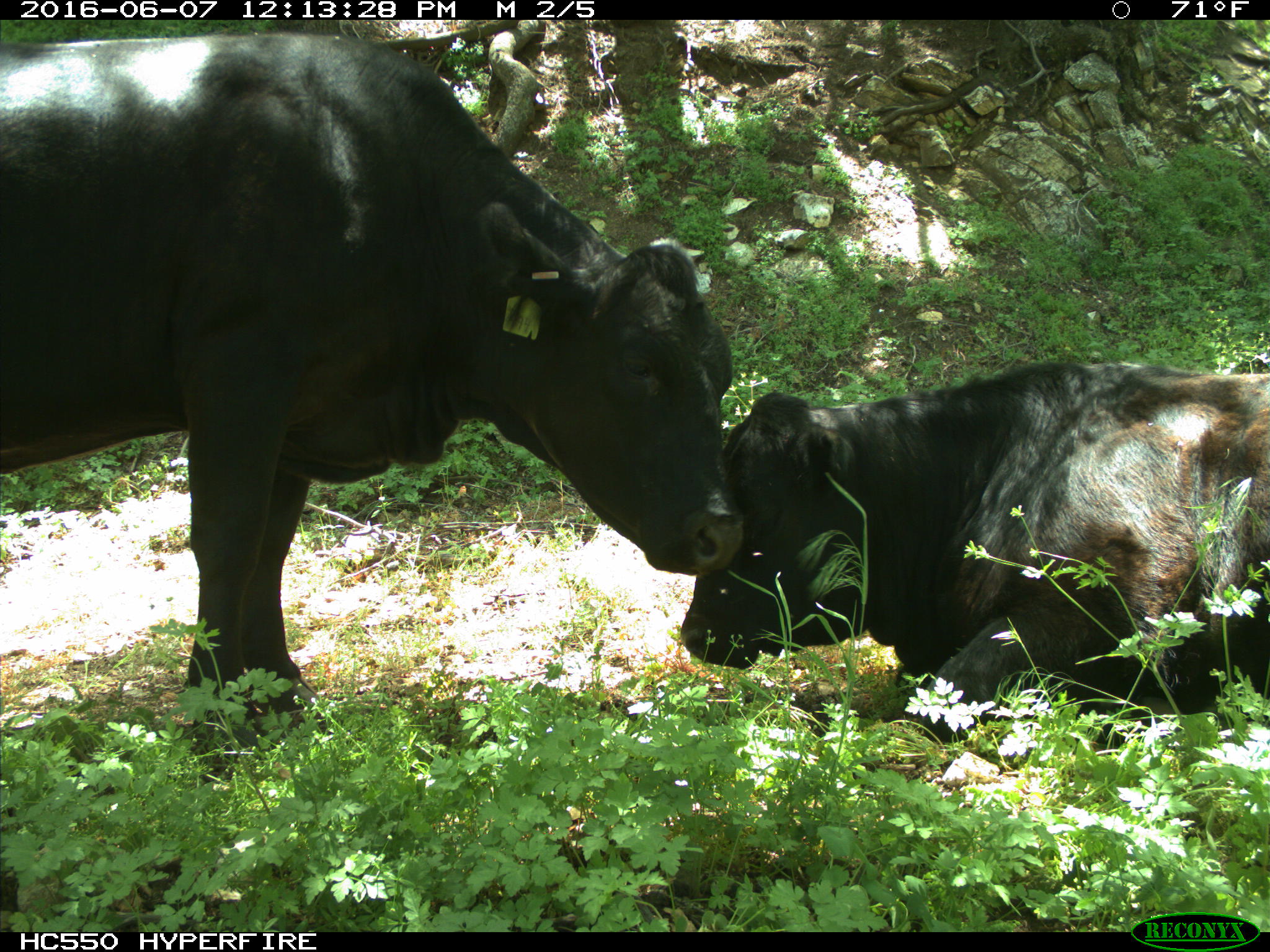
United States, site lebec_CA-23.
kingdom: Animalia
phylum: Chordata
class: Mammalia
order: Artiodactyla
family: Bovidae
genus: Bos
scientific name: Bos taurus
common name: domestic cow